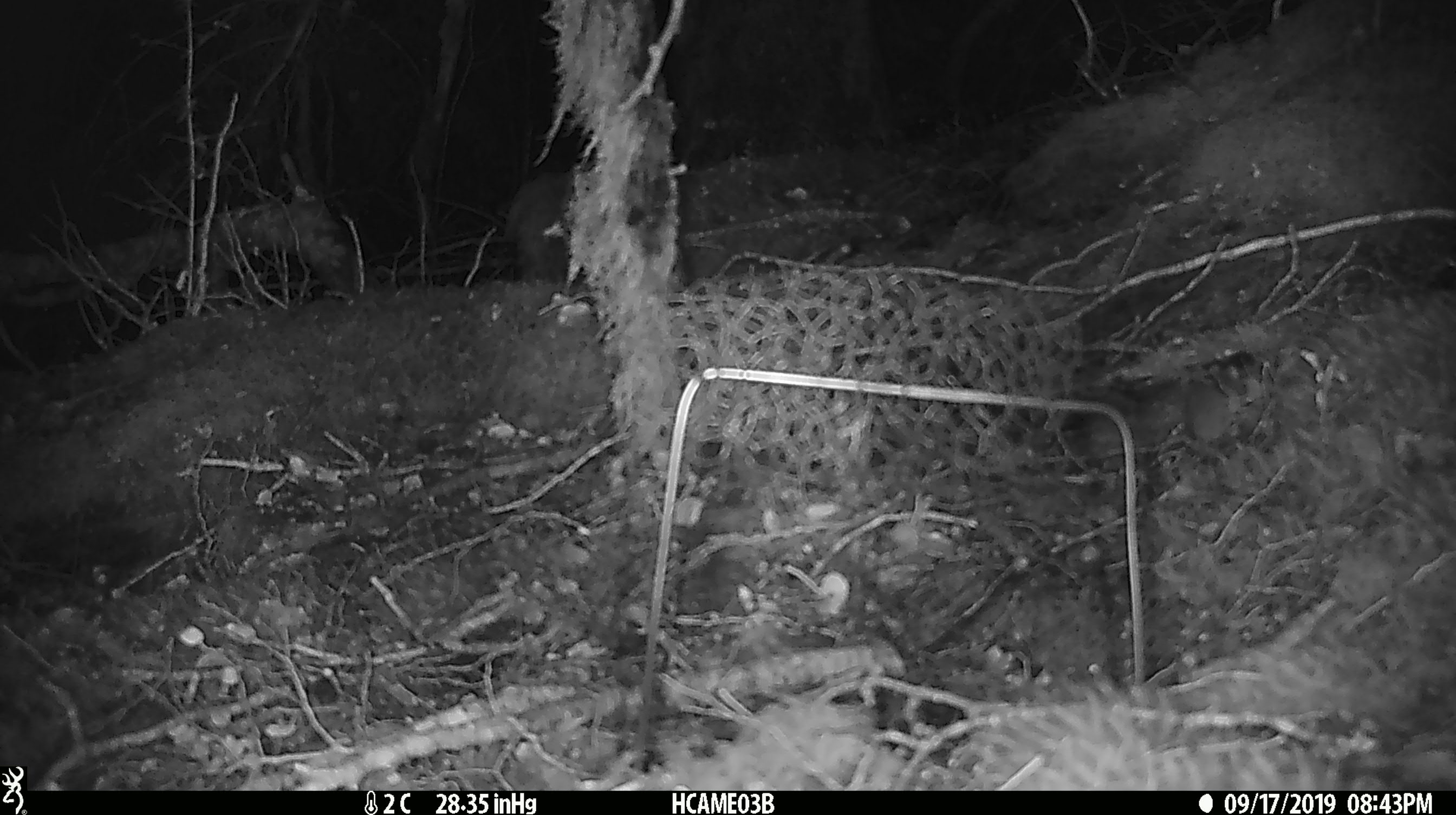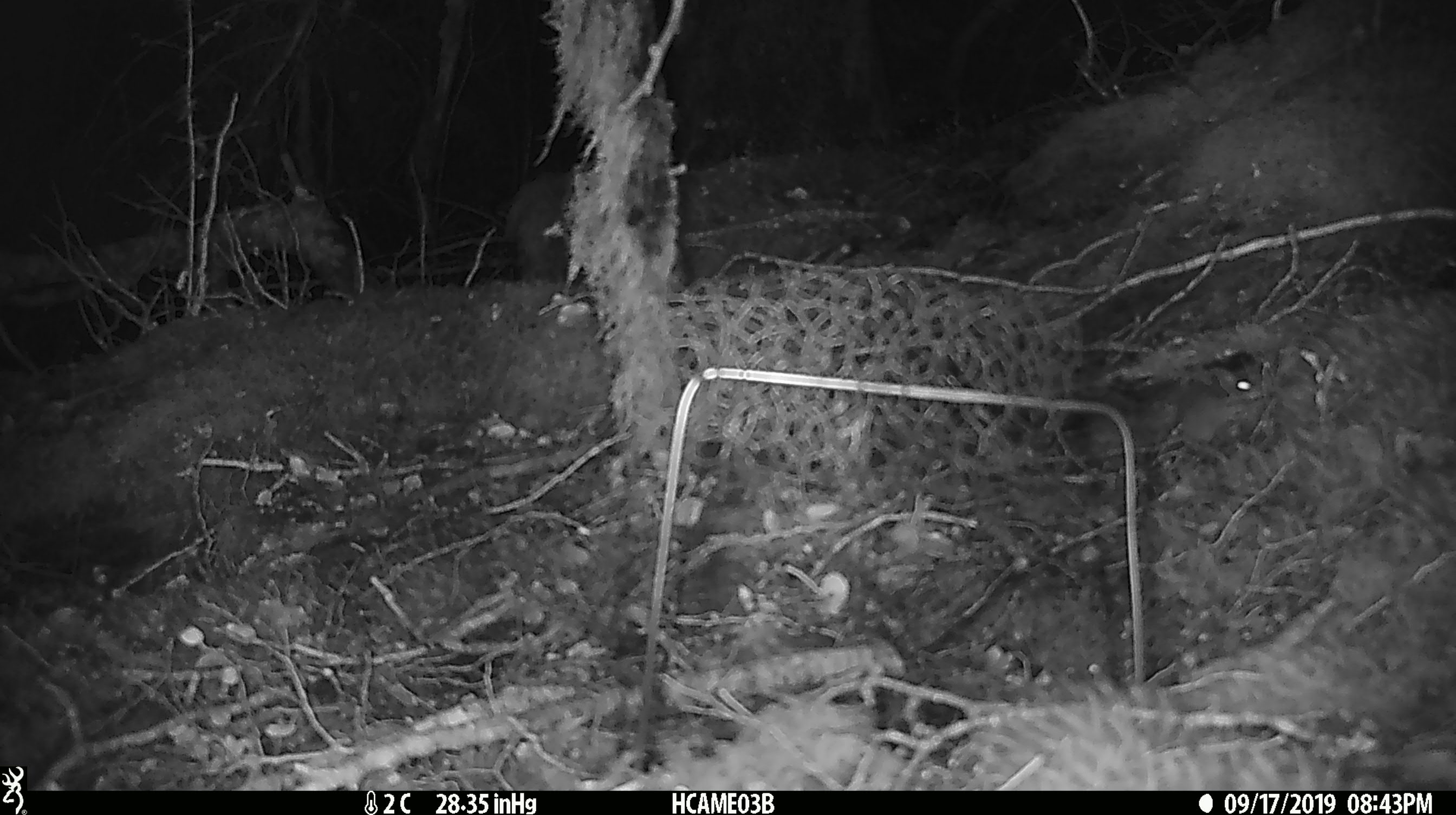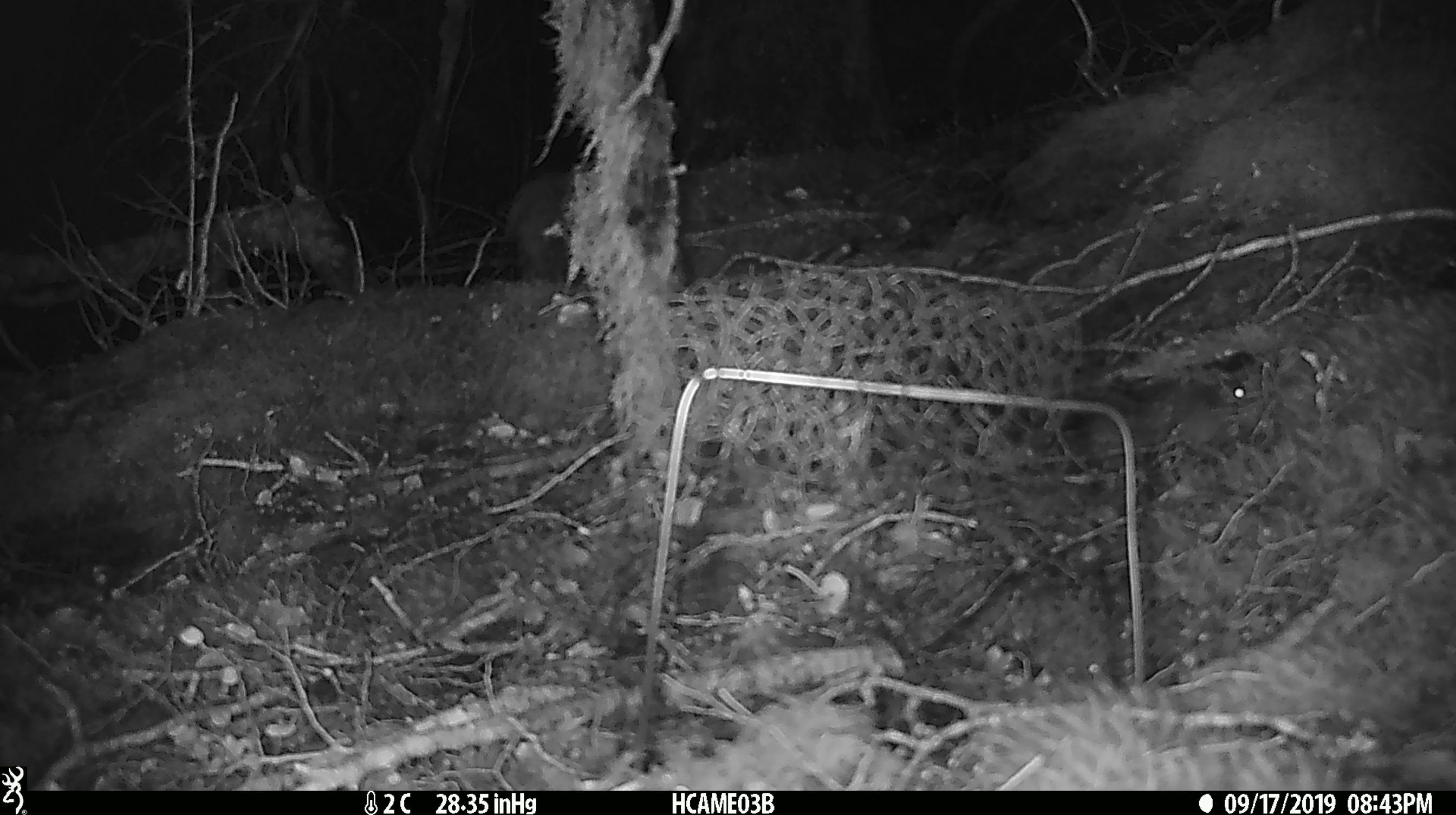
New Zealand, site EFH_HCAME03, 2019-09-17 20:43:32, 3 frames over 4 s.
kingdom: Animalia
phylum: Chordata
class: Mammalia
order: Rodentia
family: Muridae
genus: Mus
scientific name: Mus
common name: mouse